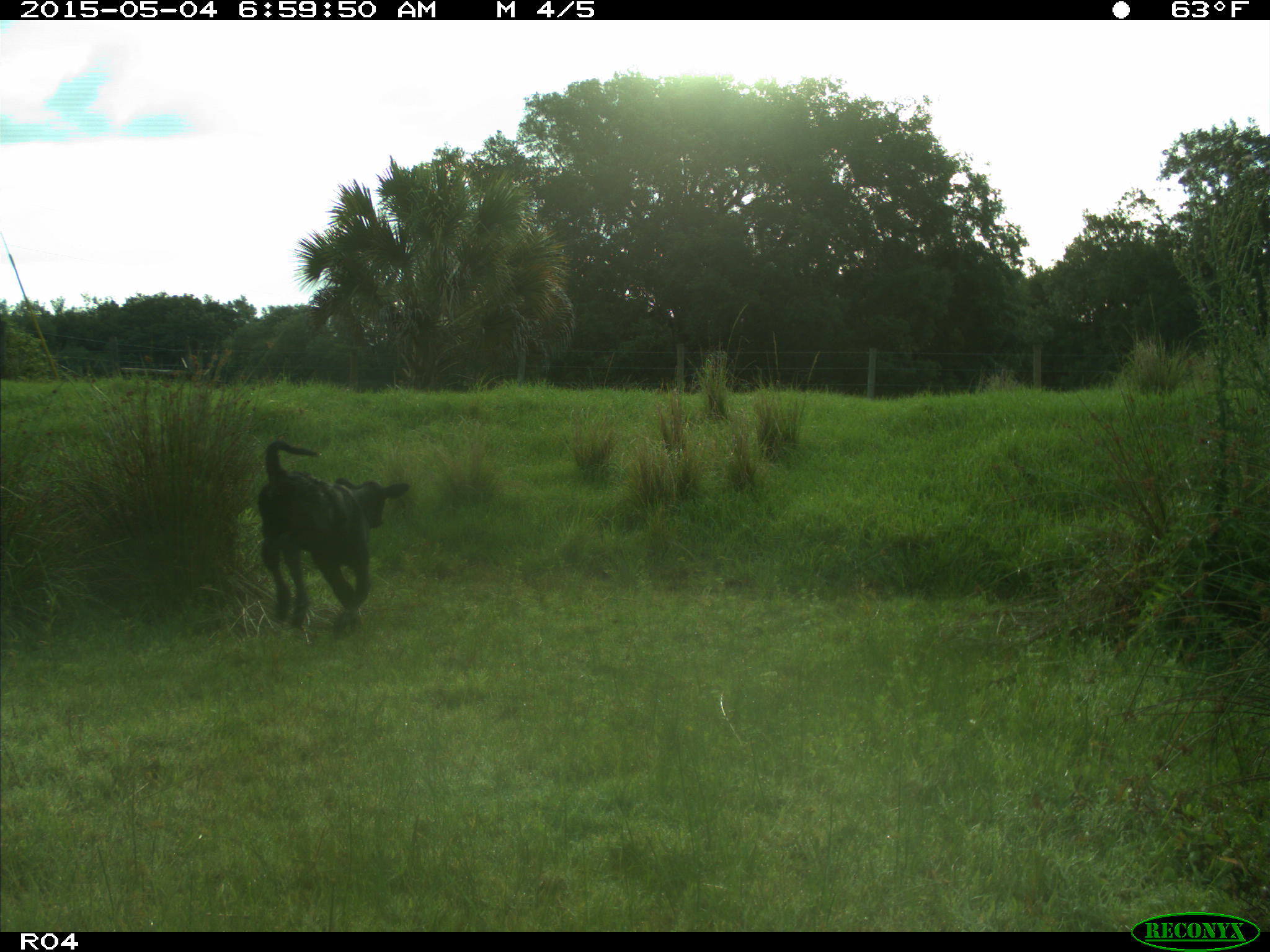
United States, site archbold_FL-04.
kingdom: Animalia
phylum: Chordata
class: Mammalia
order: Artiodactyla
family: Bovidae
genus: Bos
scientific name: Bos taurus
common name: domestic cow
Bos taurus (domestic cow).